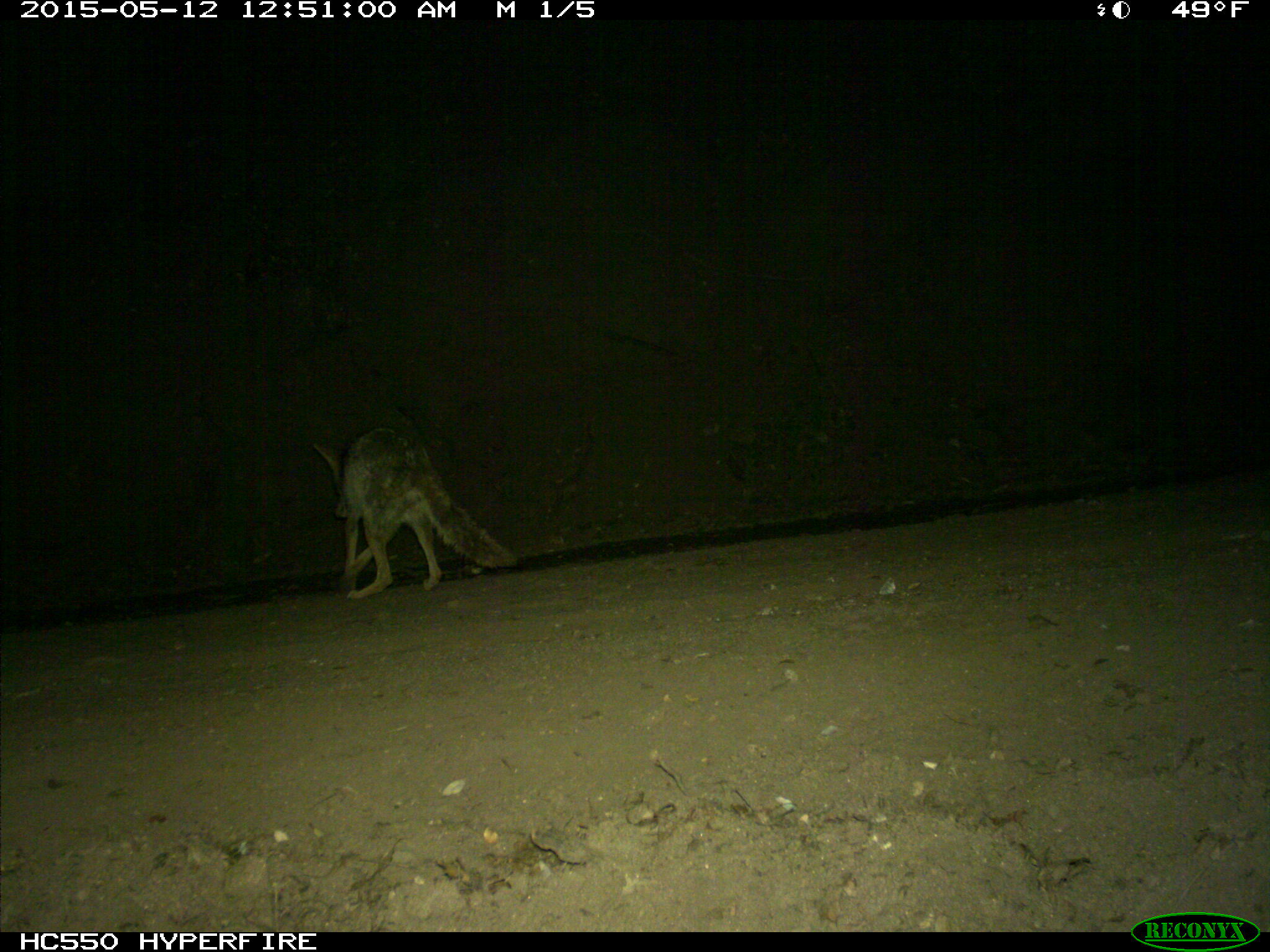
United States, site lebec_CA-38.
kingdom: Animalia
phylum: Chordata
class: Mammalia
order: Carnivora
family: Canidae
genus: Canis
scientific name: Canis latrans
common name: coyote